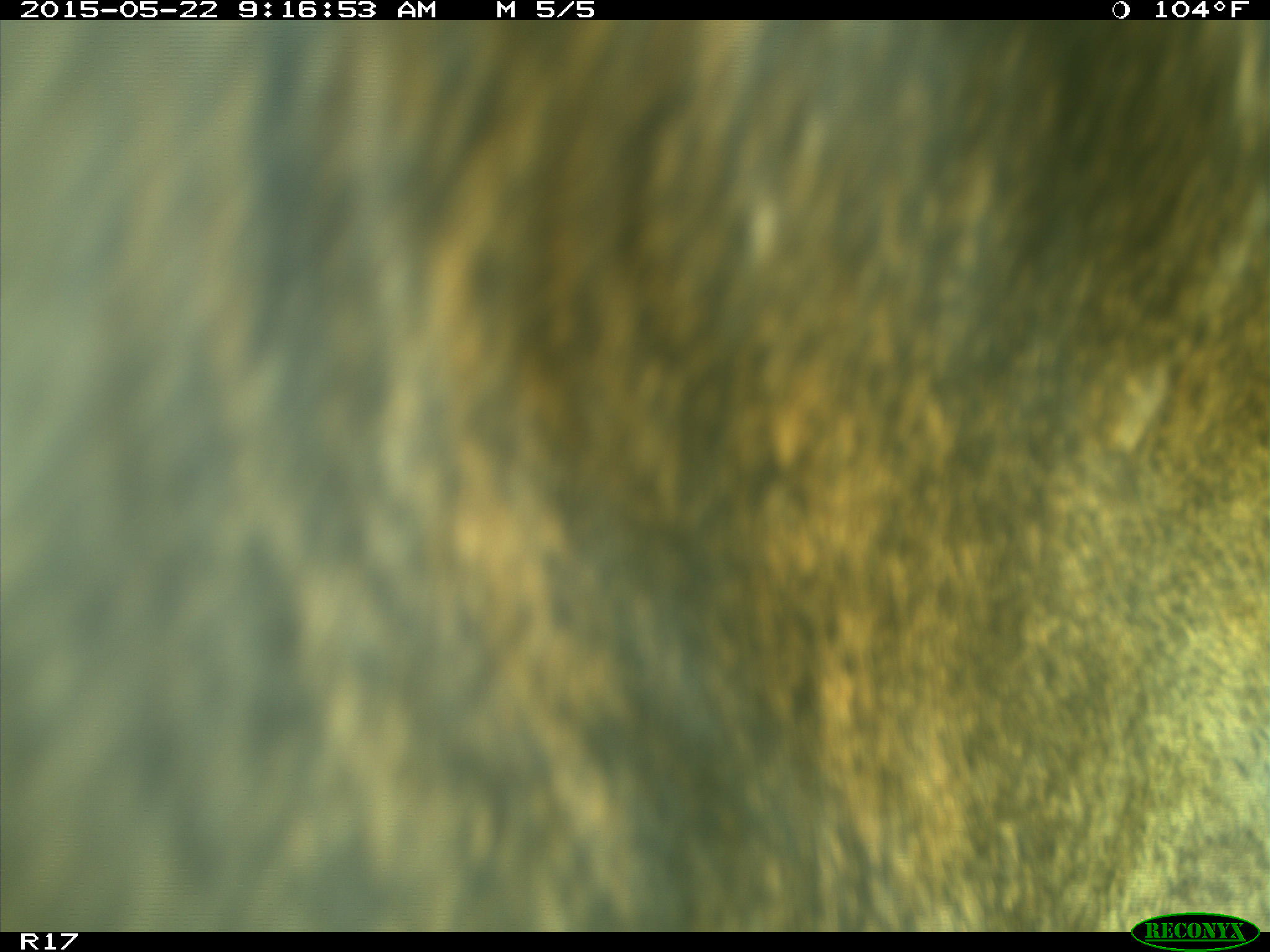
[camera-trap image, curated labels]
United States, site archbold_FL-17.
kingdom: Animalia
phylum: Chordata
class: Mammalia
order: Artiodactyla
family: Bovidae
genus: Bos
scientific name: Bos taurus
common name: domestic cow